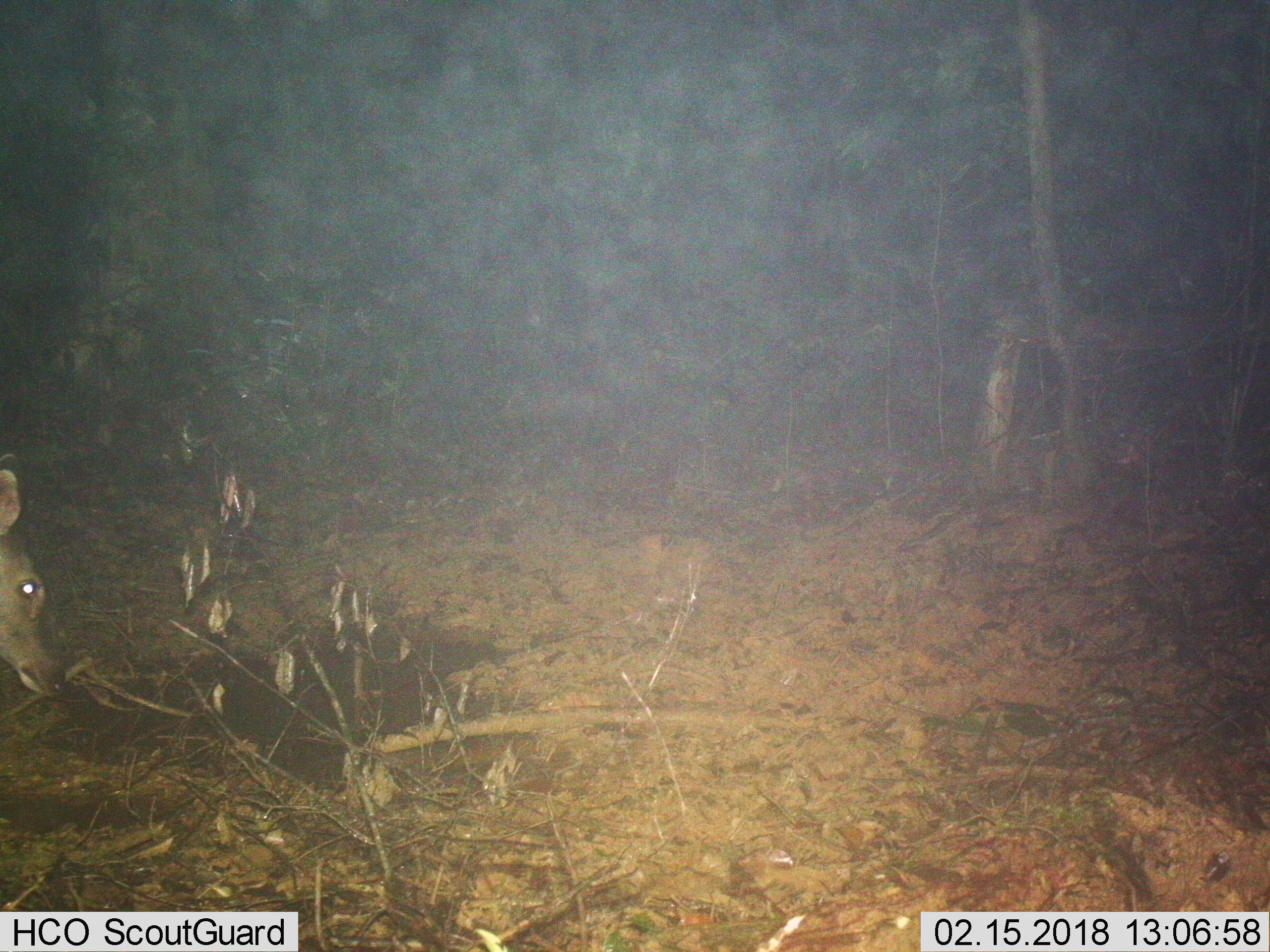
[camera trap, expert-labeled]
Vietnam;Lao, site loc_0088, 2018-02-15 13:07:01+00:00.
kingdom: Animalia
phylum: Chordata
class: Mammalia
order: Artiodactyla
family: Cervidae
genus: Rusa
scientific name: Rusa unicolor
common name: sambar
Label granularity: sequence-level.